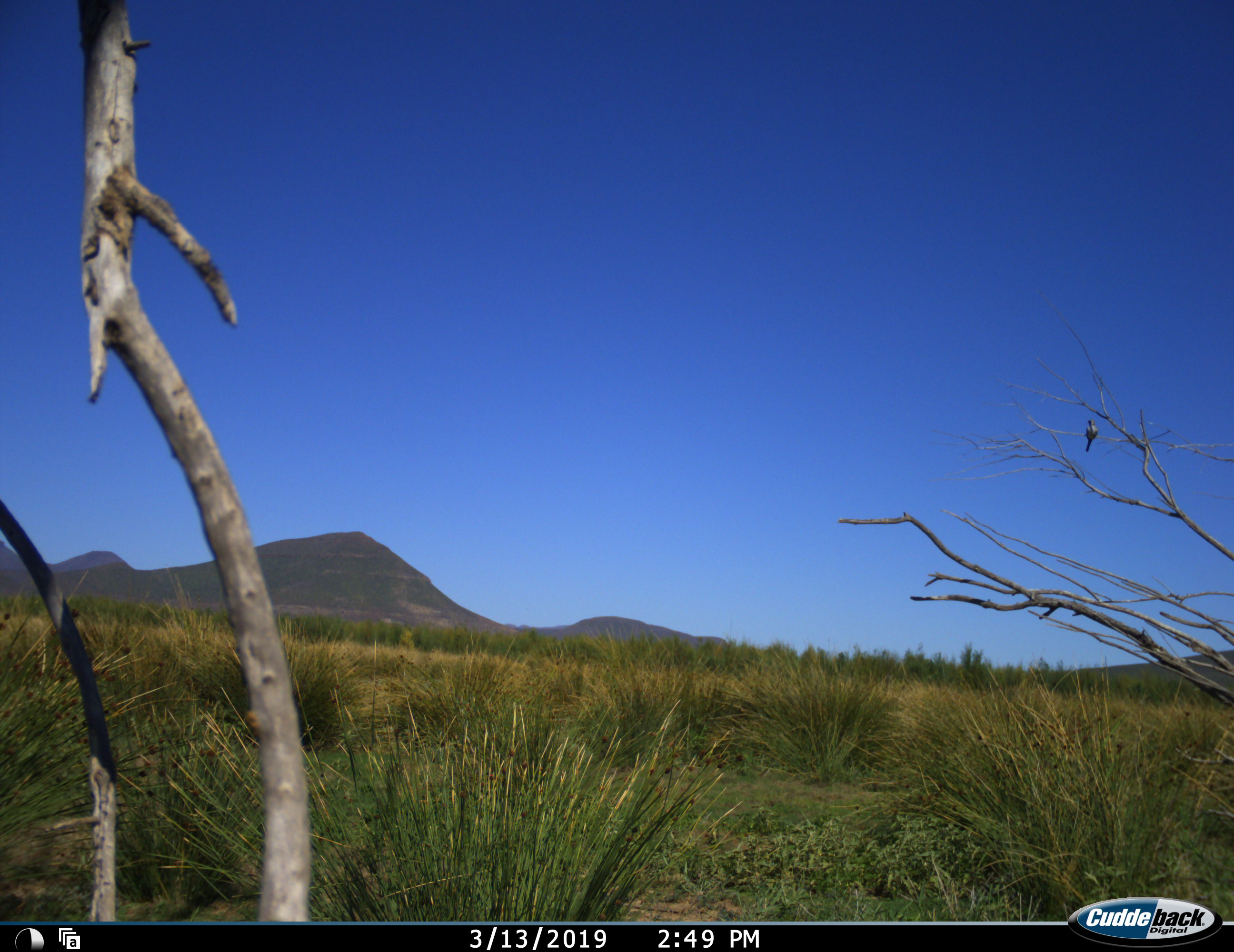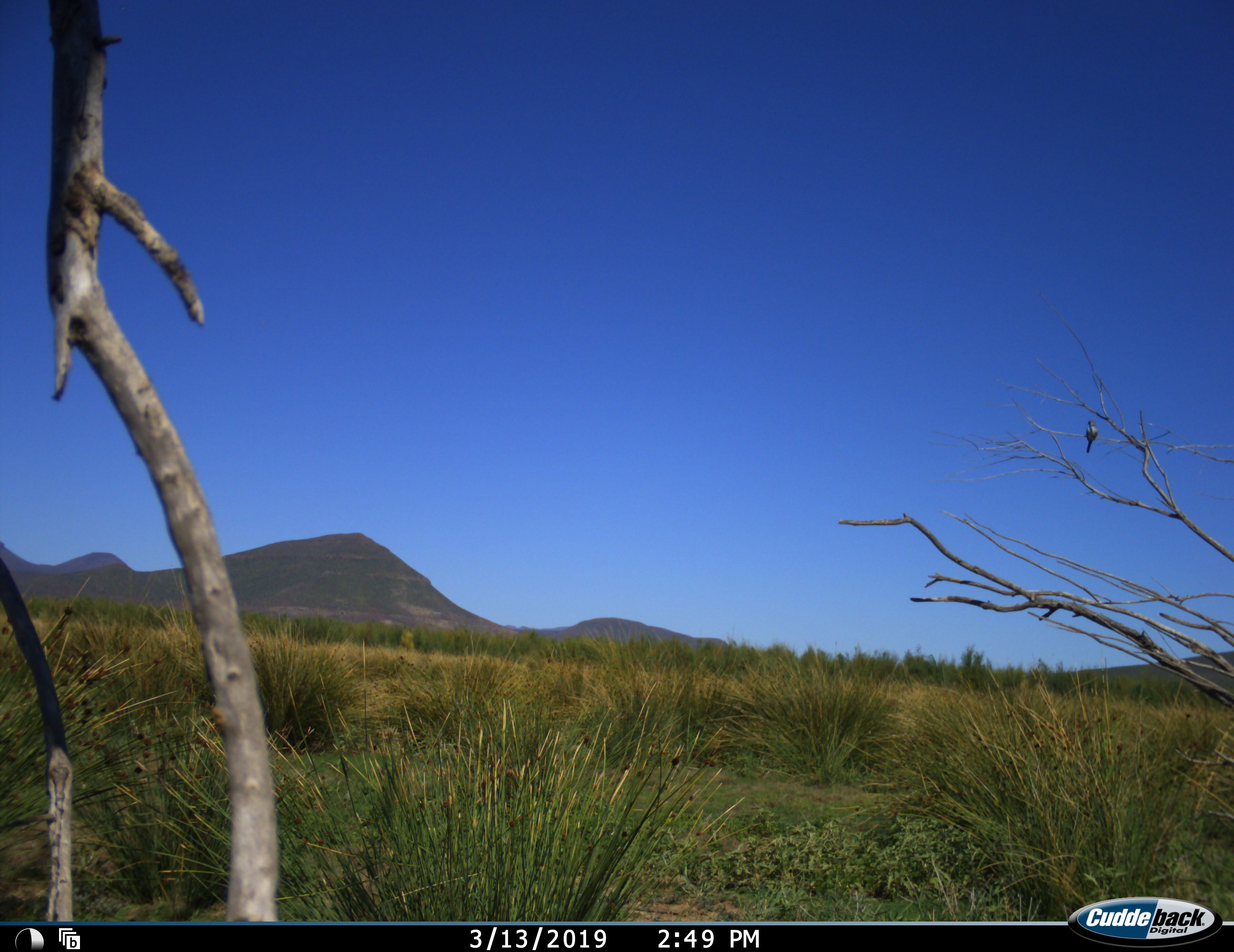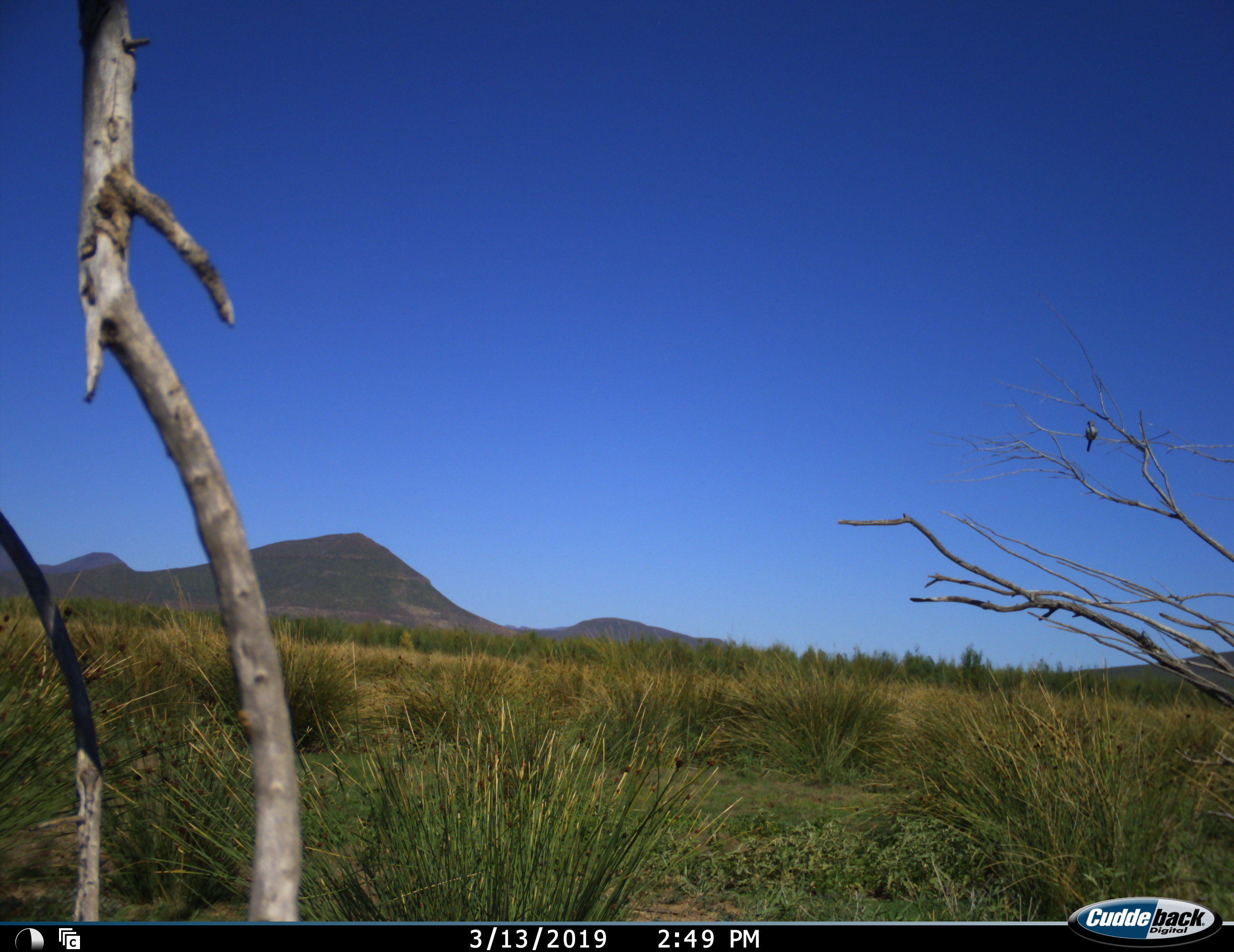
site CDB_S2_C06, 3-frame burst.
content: unidentified animal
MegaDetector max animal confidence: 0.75